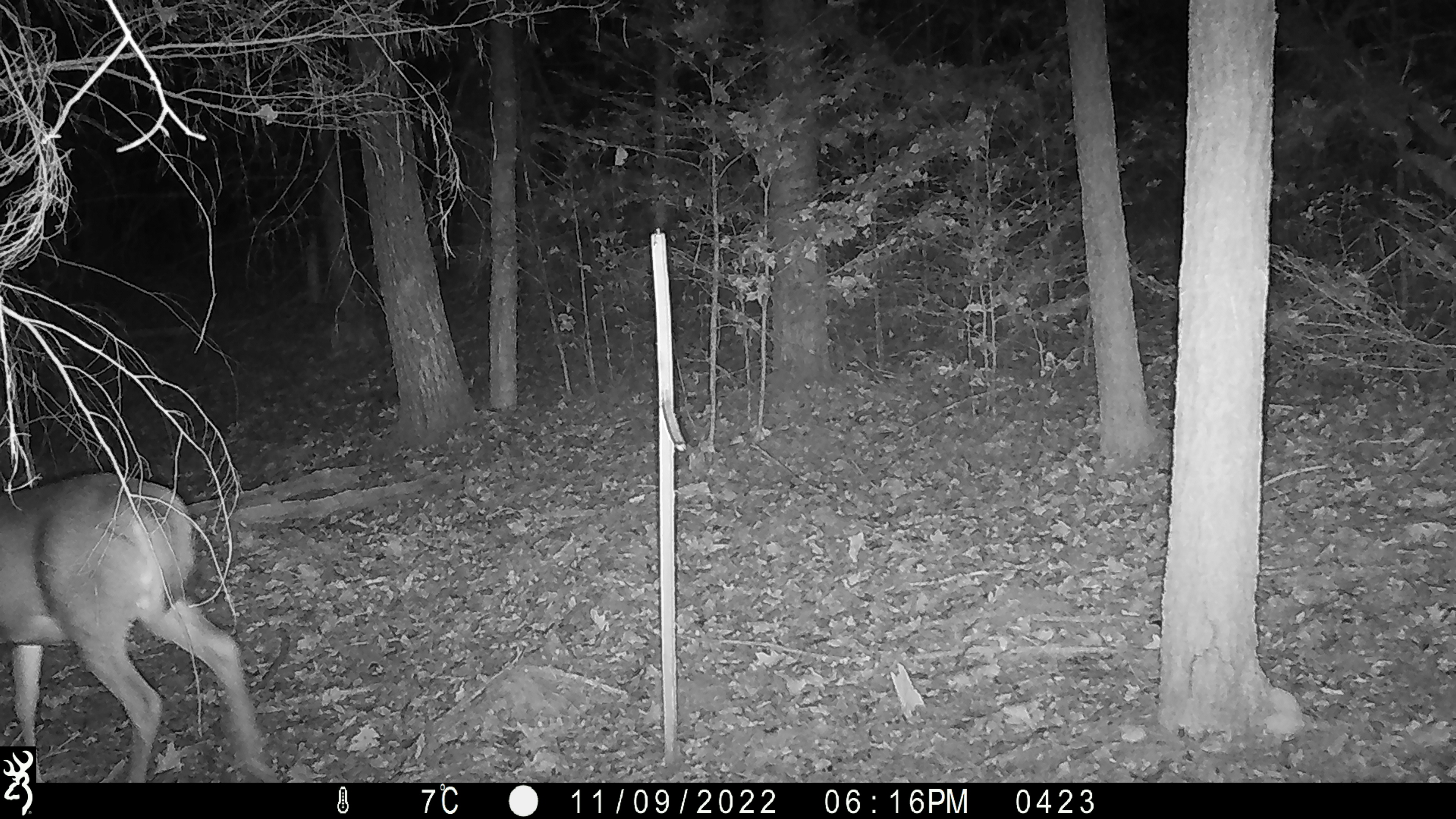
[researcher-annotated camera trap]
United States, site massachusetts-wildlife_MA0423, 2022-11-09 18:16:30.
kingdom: Animalia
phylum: Chordata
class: Mammalia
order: Artiodactyla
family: Cervidae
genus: Odocoileus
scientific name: Odocoileus virginianus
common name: white-tailed deer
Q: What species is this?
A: White-tailed deer (Odocoileus virginianus).